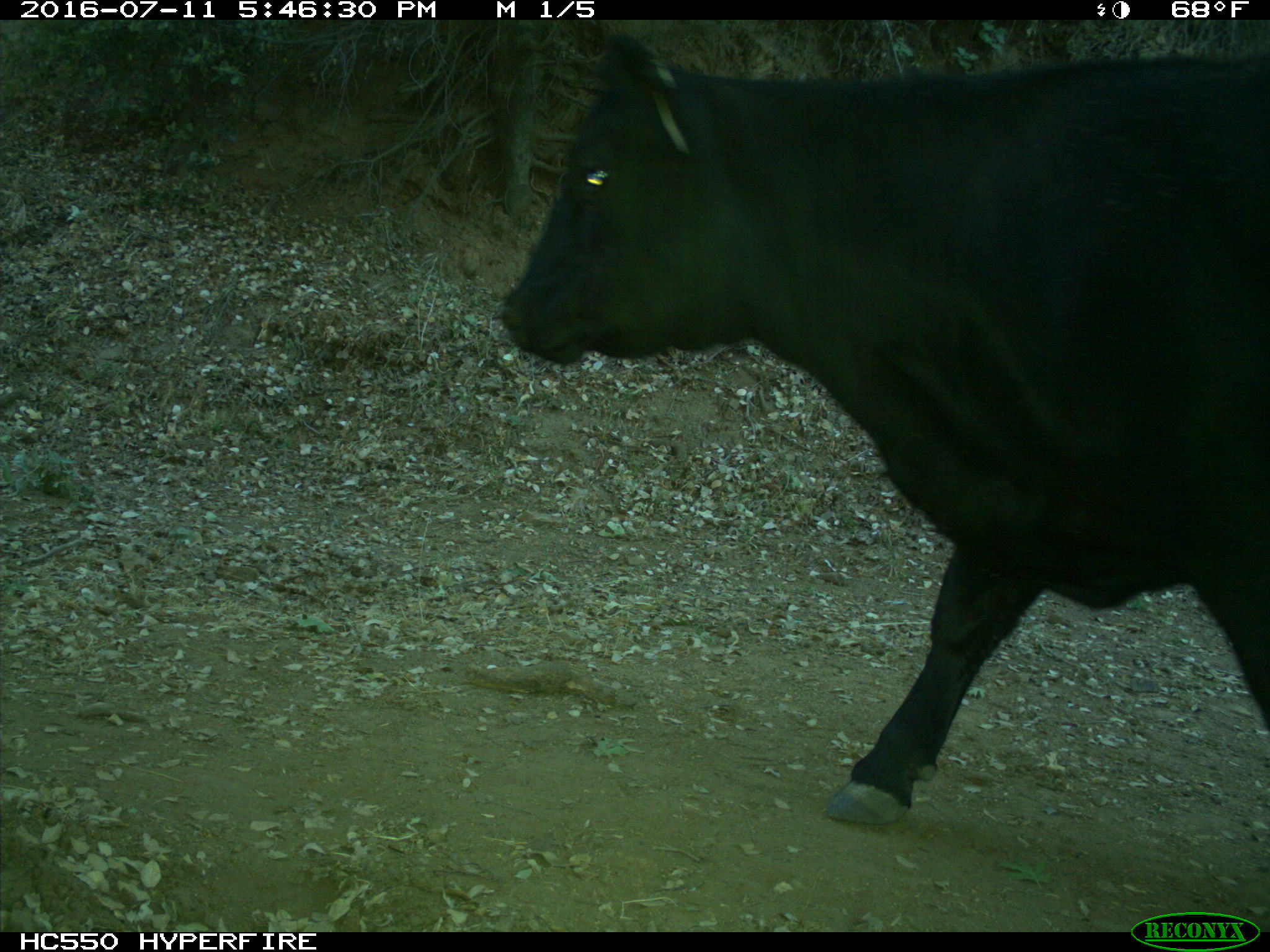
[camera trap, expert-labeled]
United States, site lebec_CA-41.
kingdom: Animalia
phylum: Chordata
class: Mammalia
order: Artiodactyla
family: Bovidae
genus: Bos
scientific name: Bos taurus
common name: domestic cow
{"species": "Bos taurus (domestic cow)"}